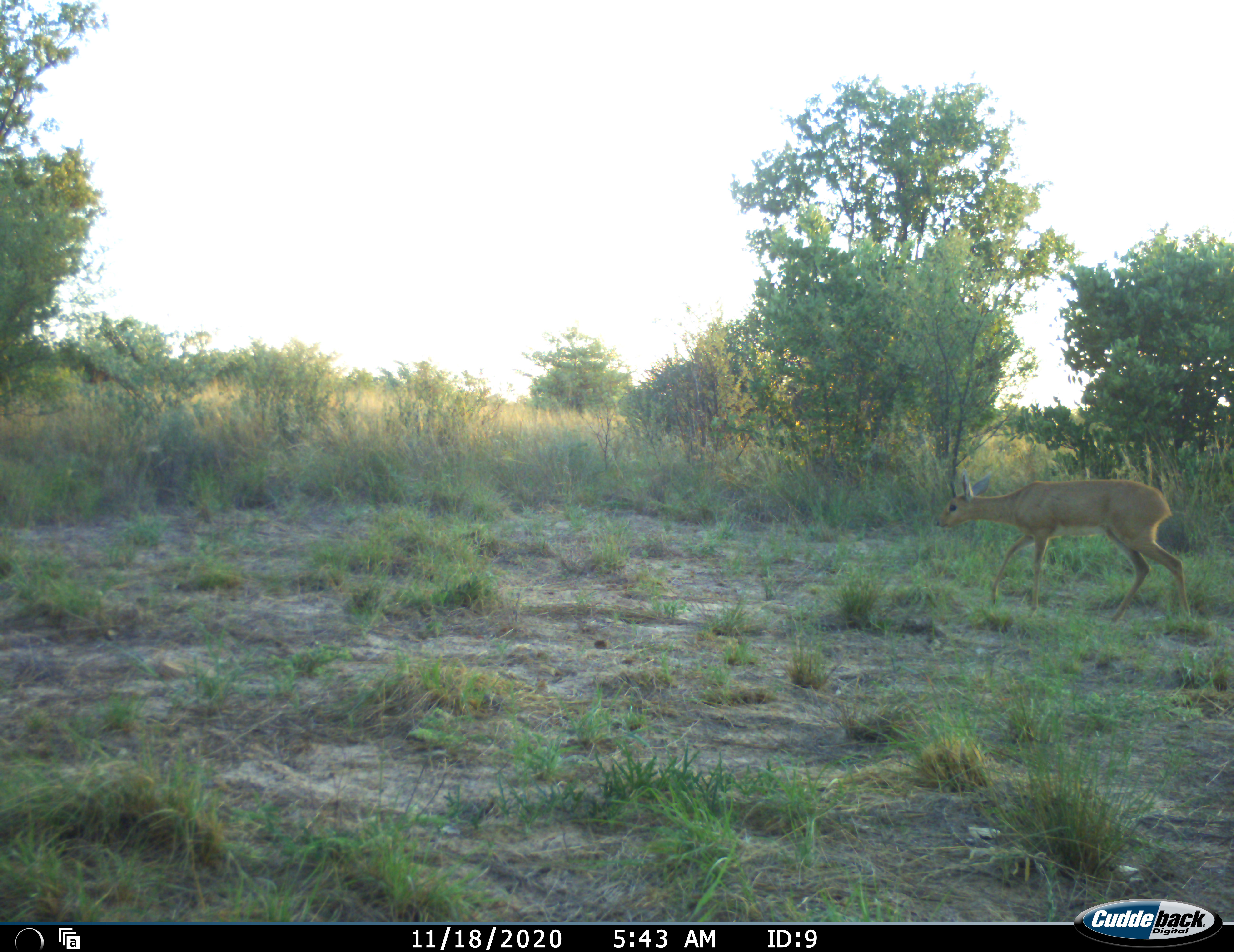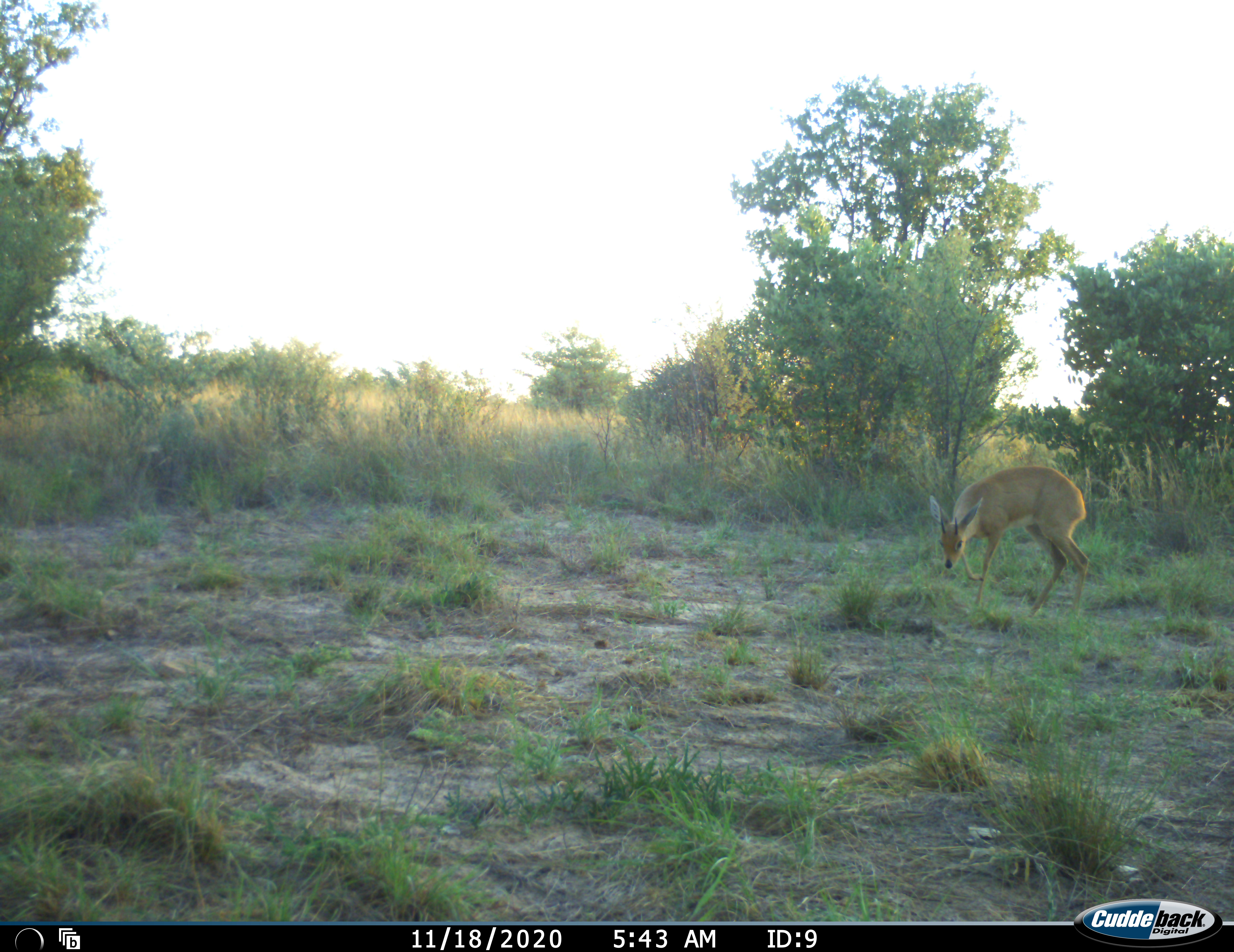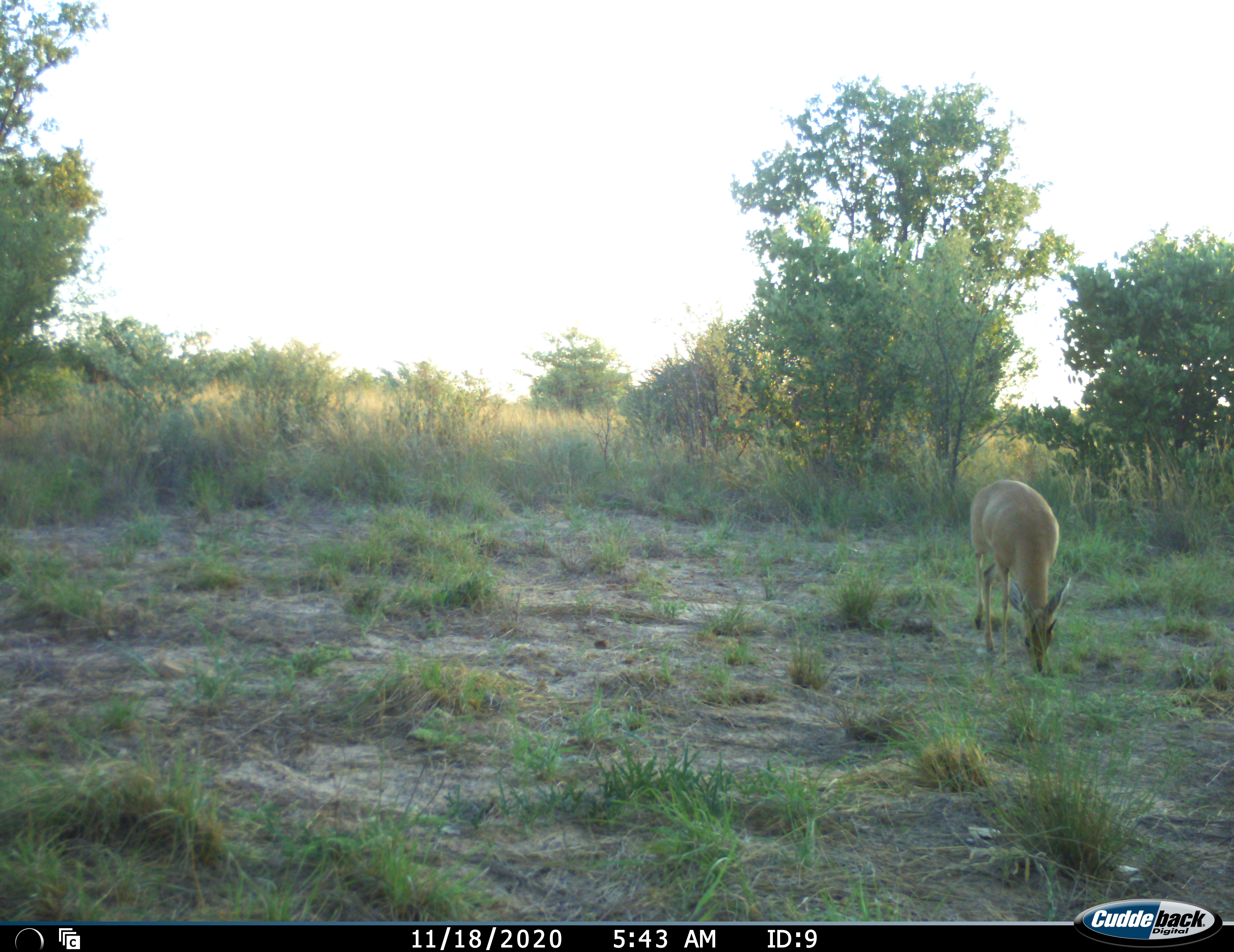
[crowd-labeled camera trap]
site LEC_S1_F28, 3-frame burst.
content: unidentified animal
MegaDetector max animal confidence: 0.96